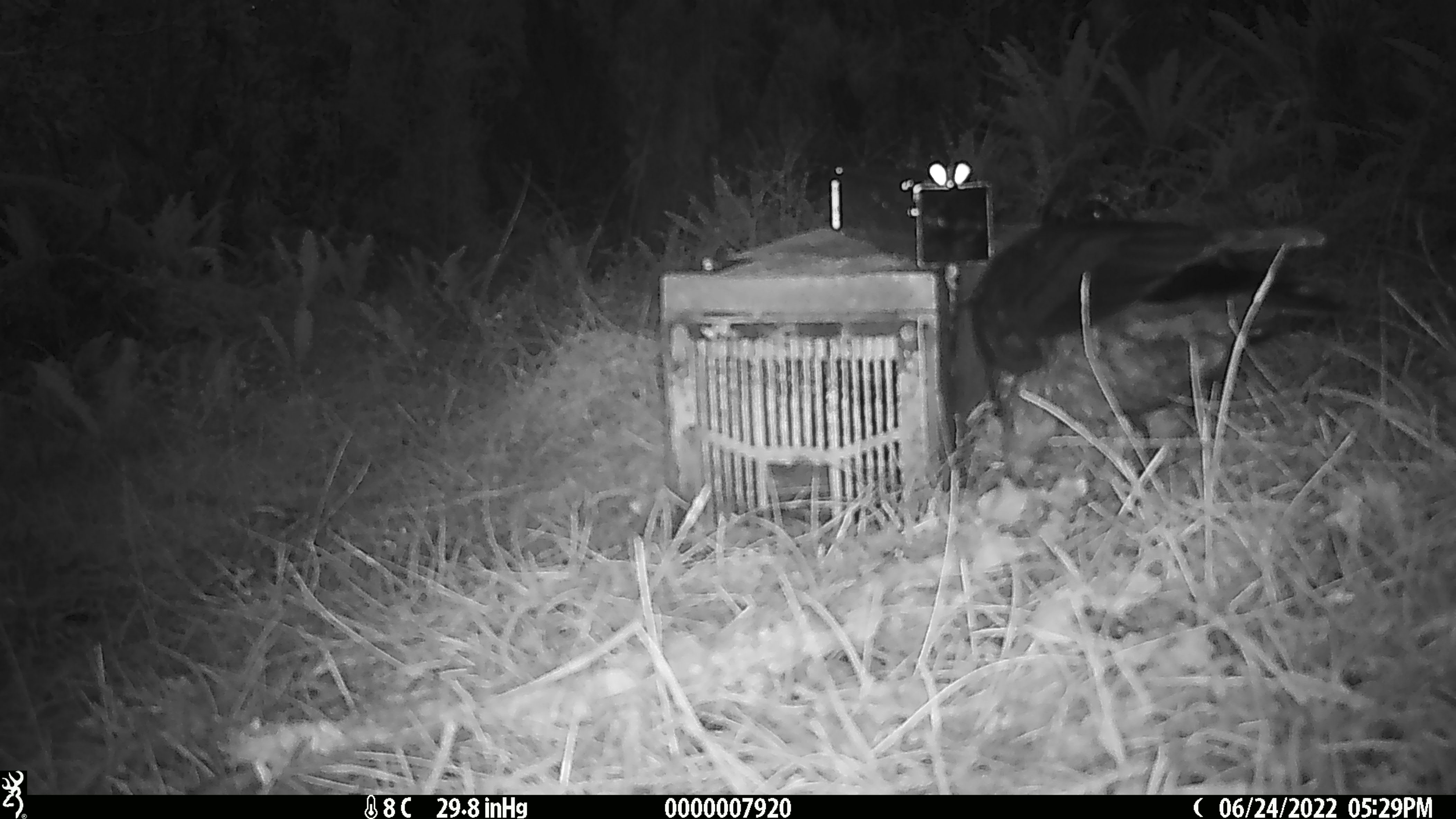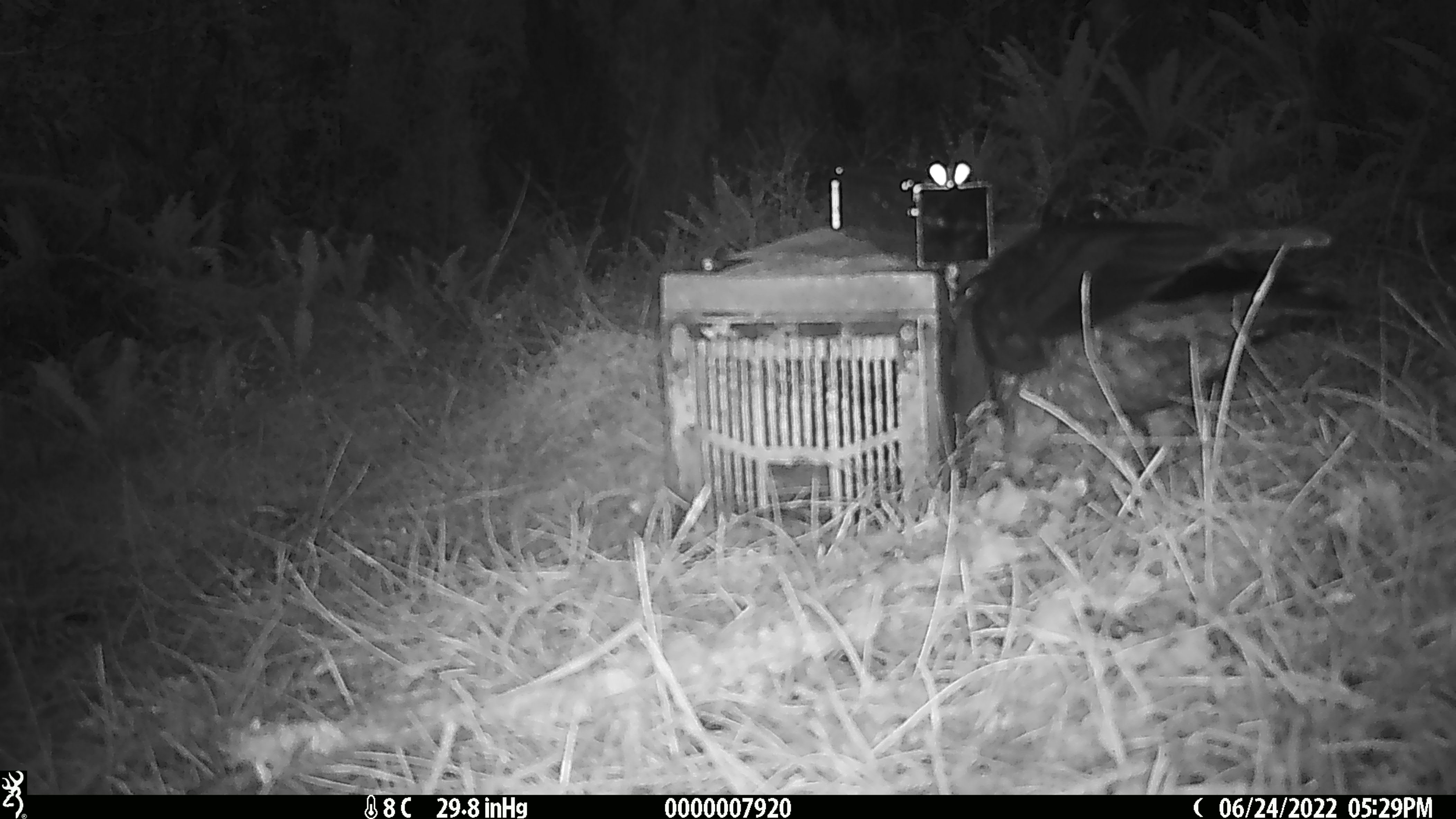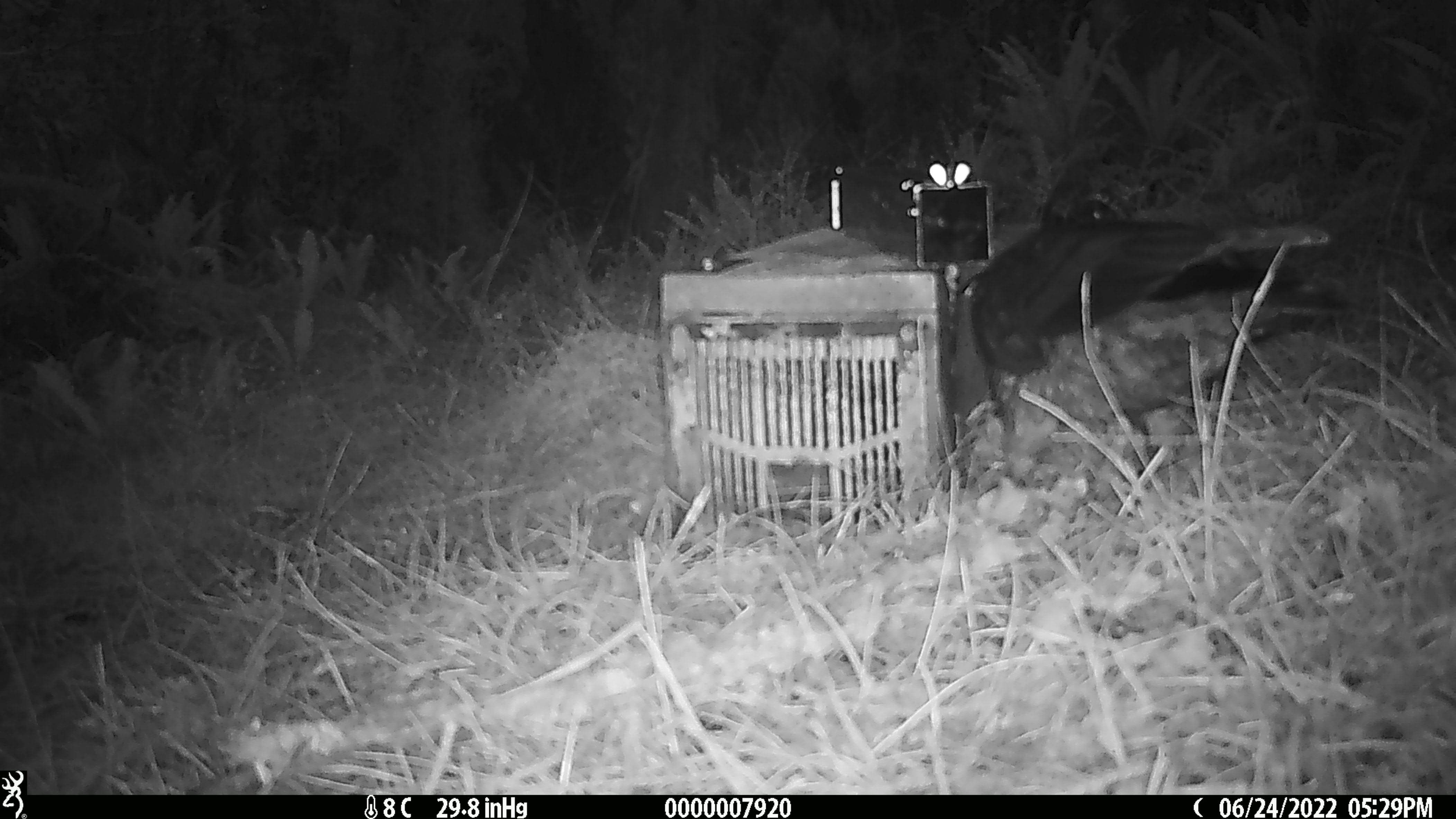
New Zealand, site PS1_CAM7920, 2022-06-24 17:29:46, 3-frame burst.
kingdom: Animalia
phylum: Chordata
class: Aves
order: Psittaciformes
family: Strigopidae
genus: Nestor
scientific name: Nestor notabilis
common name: kea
Kea (Nestor notabilis).